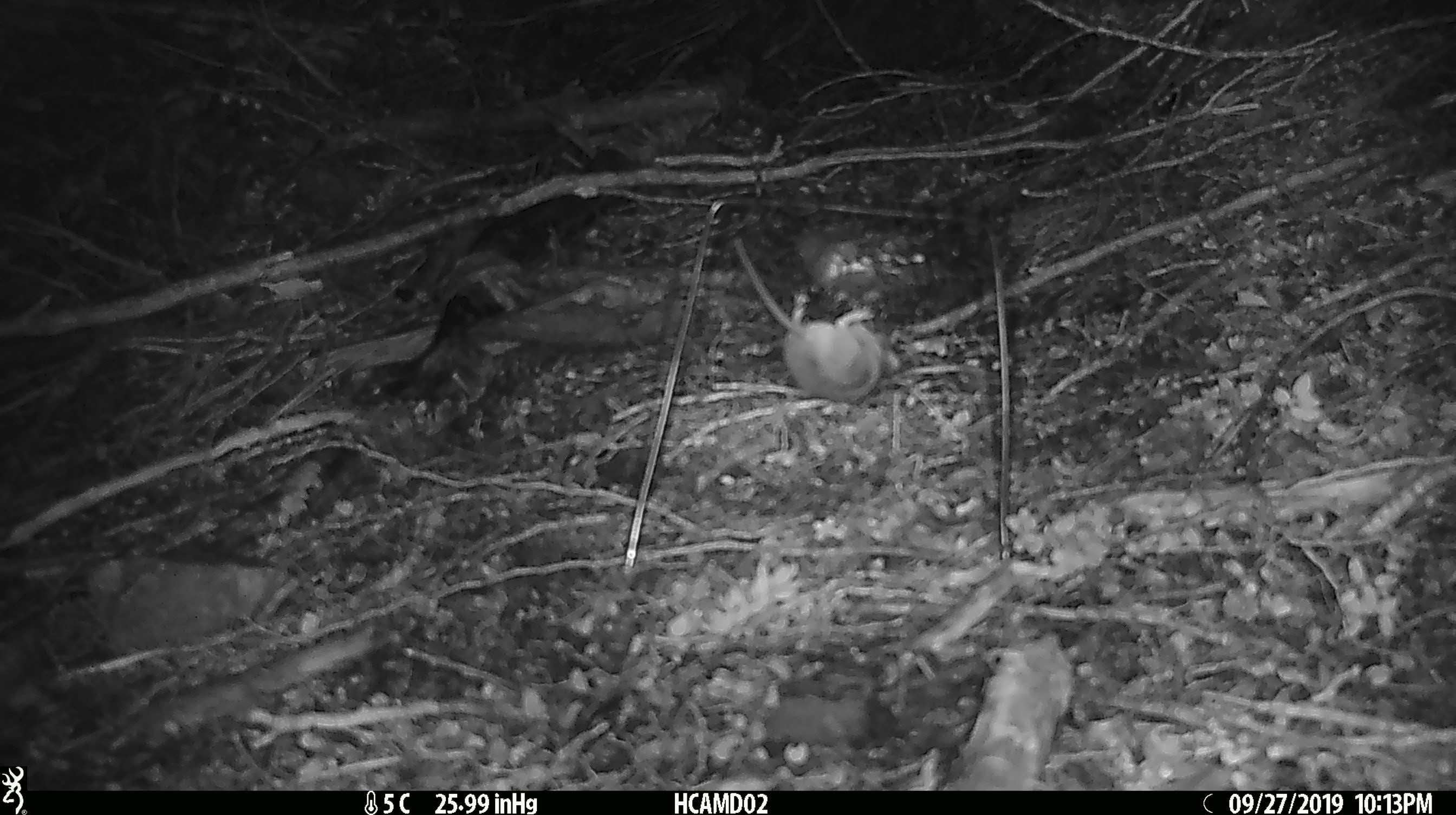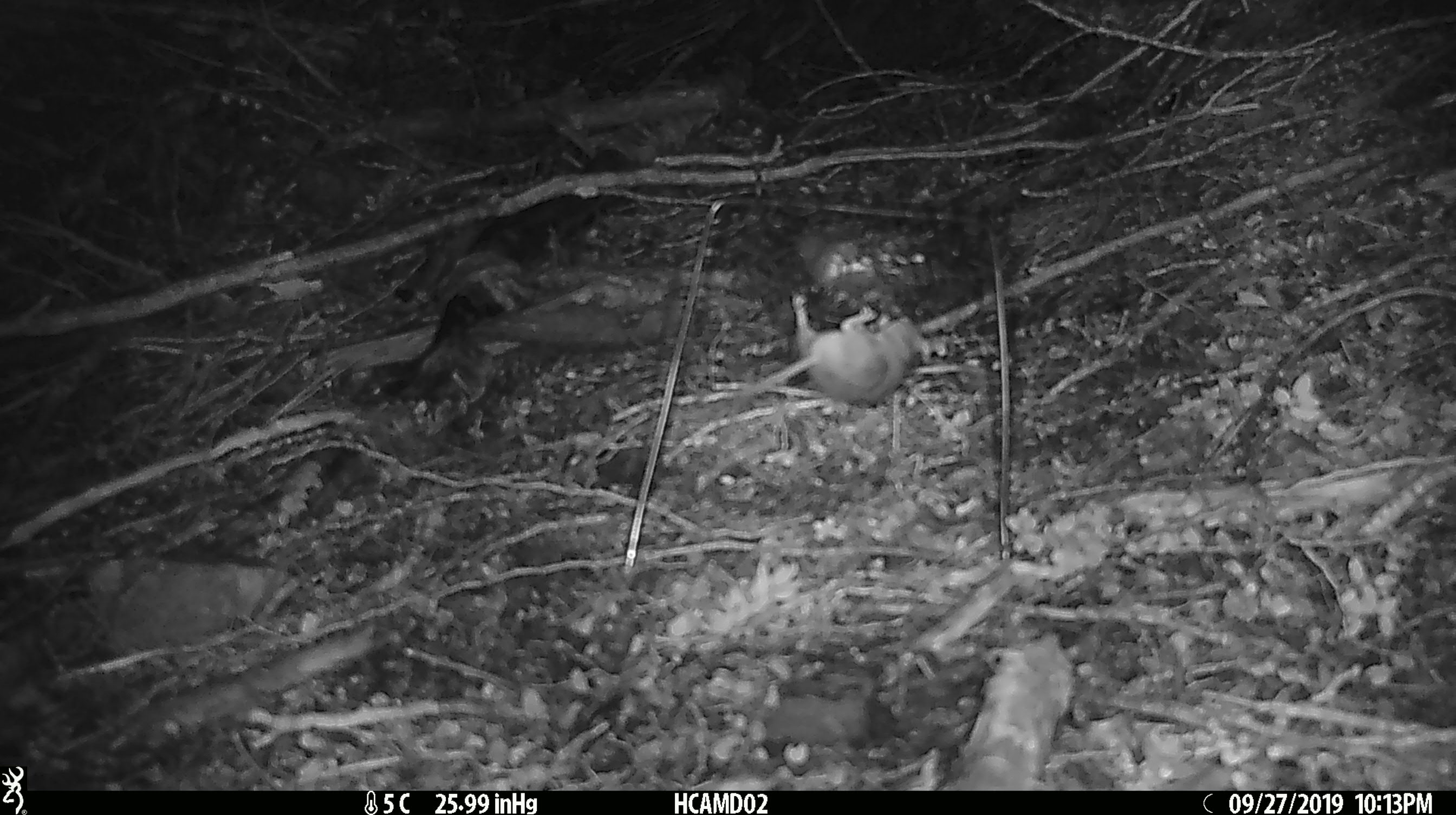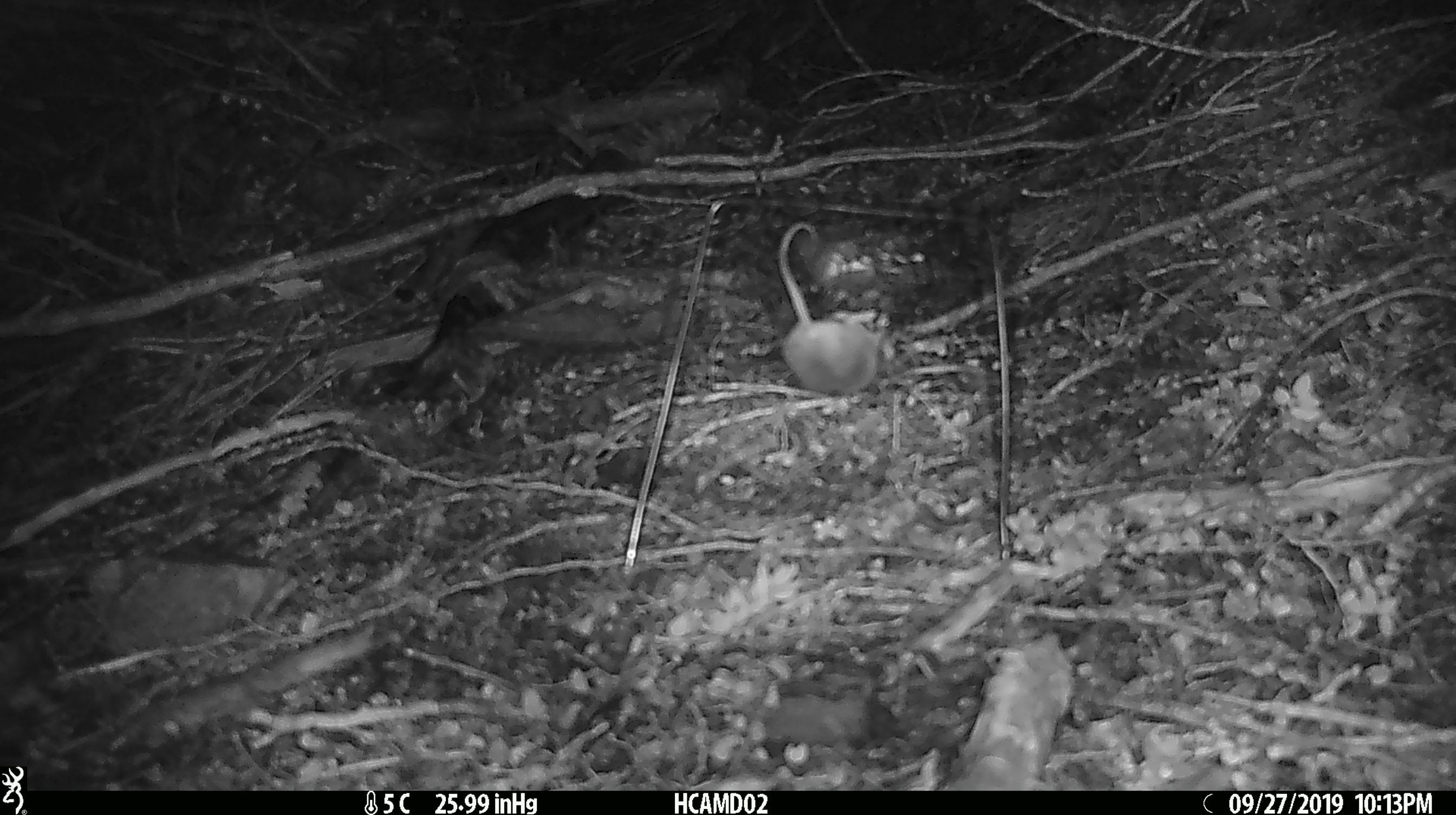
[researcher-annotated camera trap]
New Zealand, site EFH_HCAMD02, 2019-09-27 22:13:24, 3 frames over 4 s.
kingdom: Animalia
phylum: Chordata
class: Mammalia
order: Rodentia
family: Muridae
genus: Mus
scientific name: Mus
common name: mouse